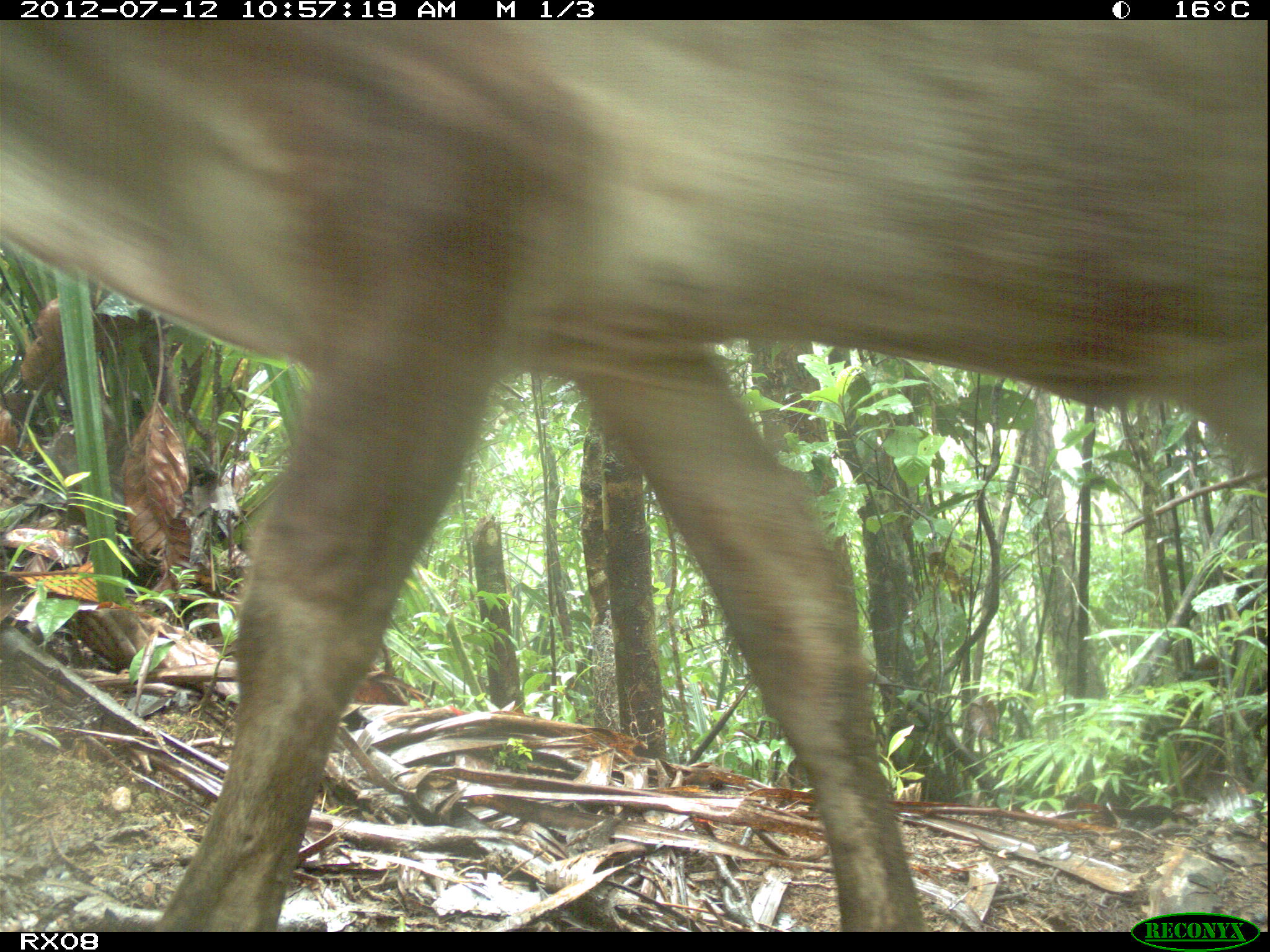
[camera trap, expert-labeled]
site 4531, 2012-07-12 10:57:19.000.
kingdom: Animalia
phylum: Chordata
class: Mammalia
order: Artiodactyla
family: Bovidae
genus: Bos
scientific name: Bos taurus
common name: domestic cattle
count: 4